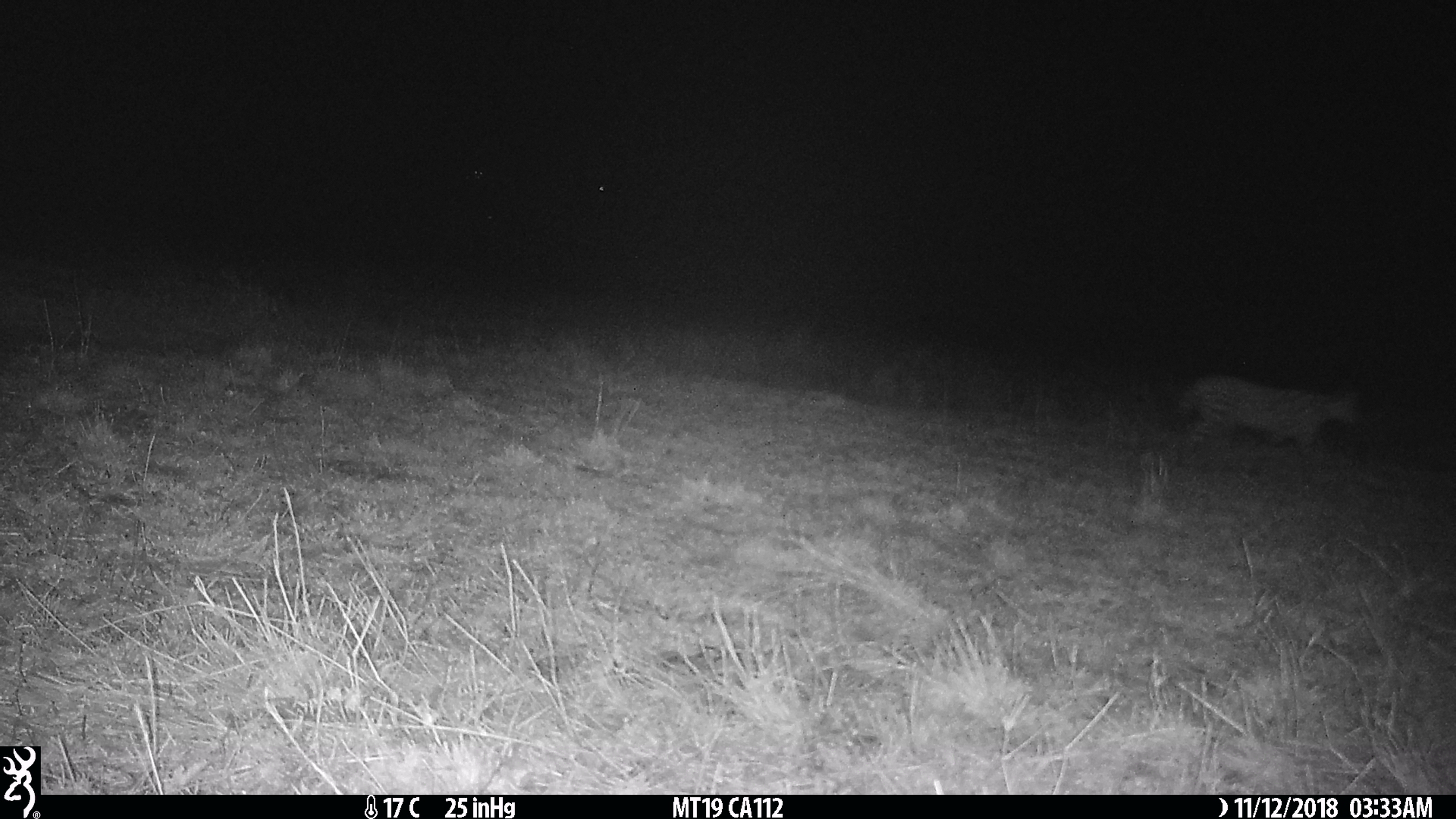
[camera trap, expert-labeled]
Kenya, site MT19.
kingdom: Animalia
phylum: Chordata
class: Mammalia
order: Carnivora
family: Felidae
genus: Leptailurus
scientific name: Leptailurus serval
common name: serval